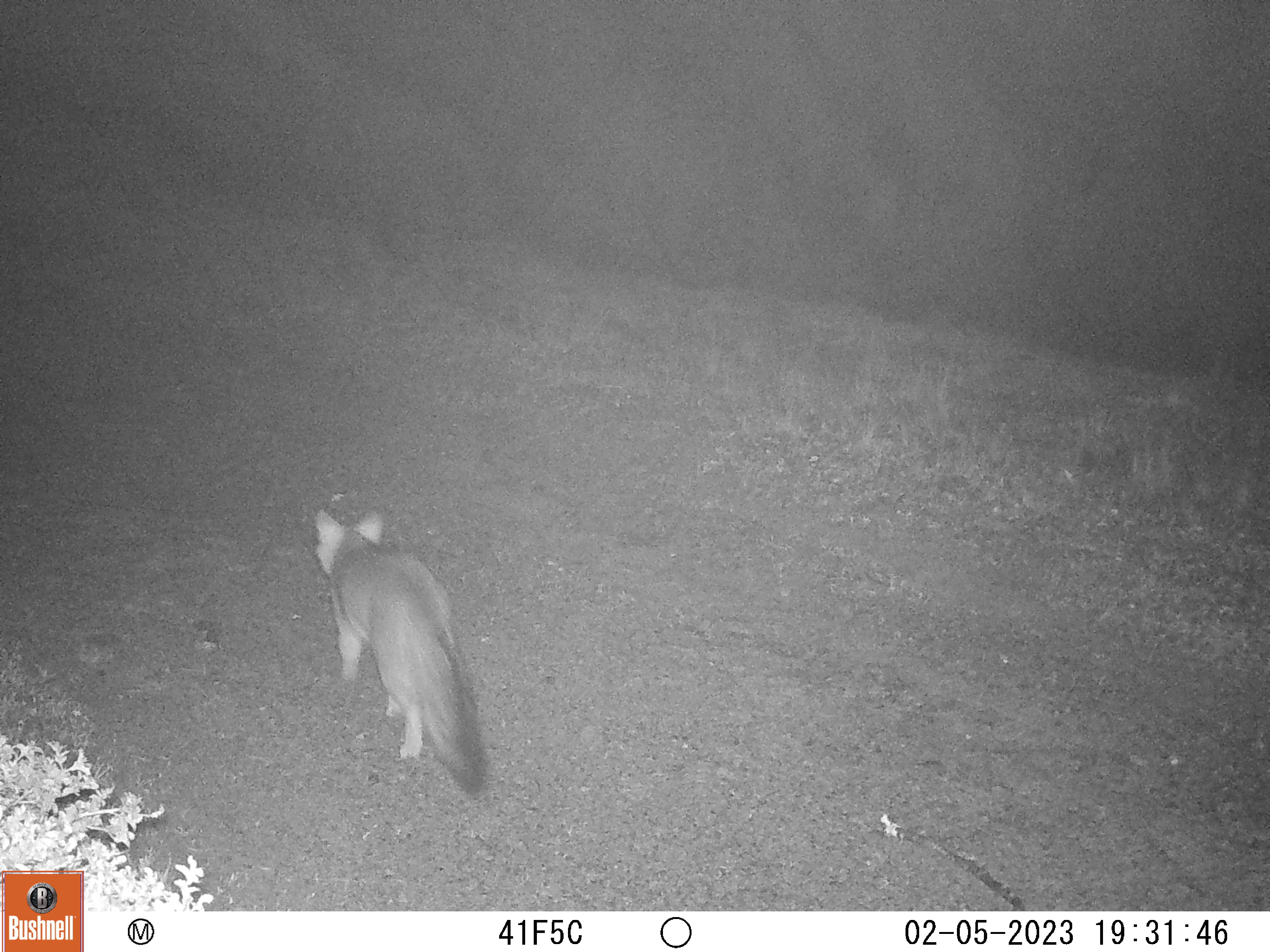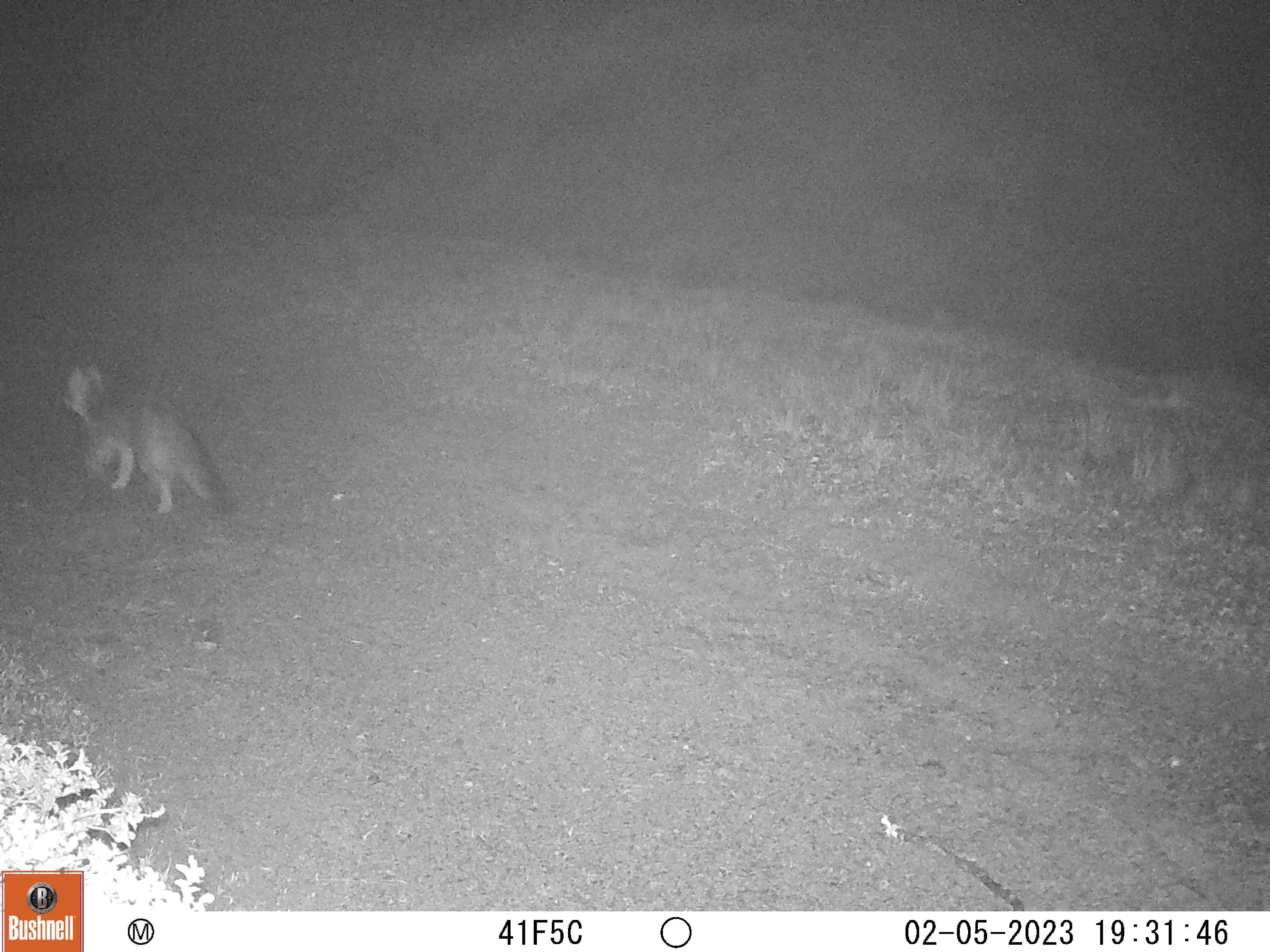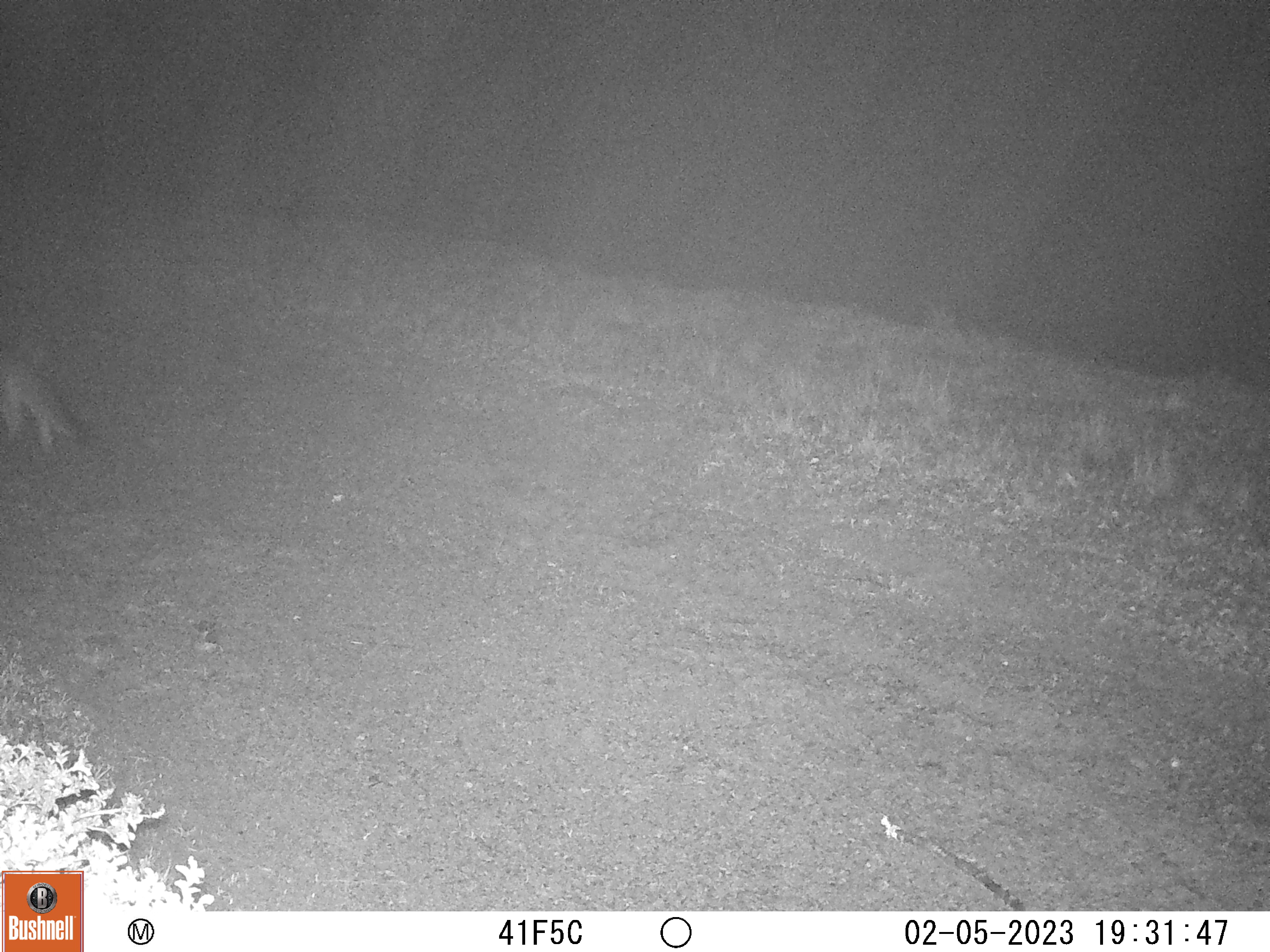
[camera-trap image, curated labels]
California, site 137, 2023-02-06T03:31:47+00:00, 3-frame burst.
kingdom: Animalia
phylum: Chordata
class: Mammalia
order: Carnivora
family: Canidae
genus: Urocyon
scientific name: Urocyon cinereoargenteus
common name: gray fox